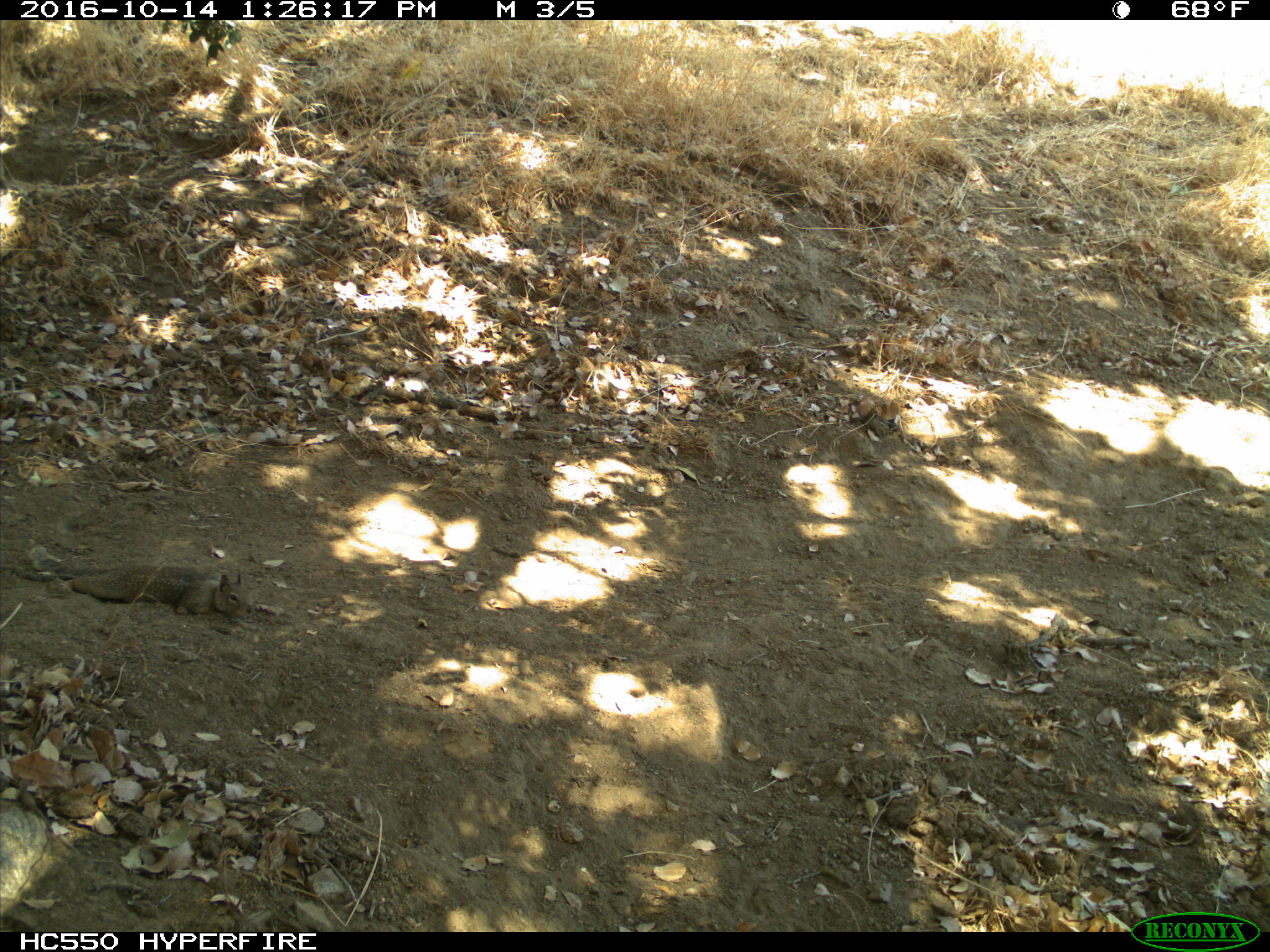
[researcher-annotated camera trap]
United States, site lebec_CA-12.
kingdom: Animalia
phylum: Chordata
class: Mammalia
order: Rodentia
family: Sciuridae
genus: Otospermophilus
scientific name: Otospermophilus beecheyi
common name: california ground squirrel